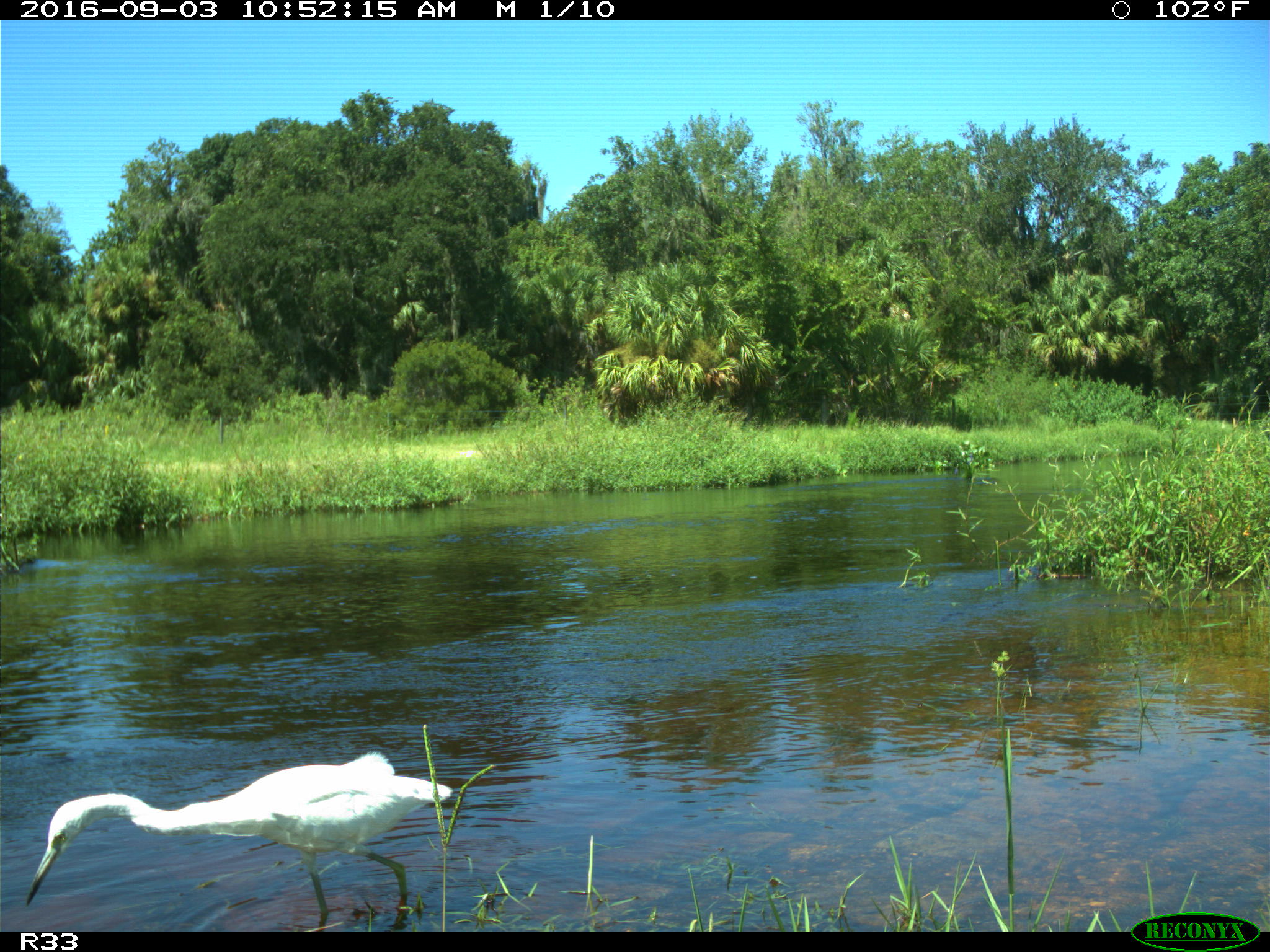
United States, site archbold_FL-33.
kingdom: Animalia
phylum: Chordata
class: Aves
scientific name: Aves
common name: birds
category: unidentified bird